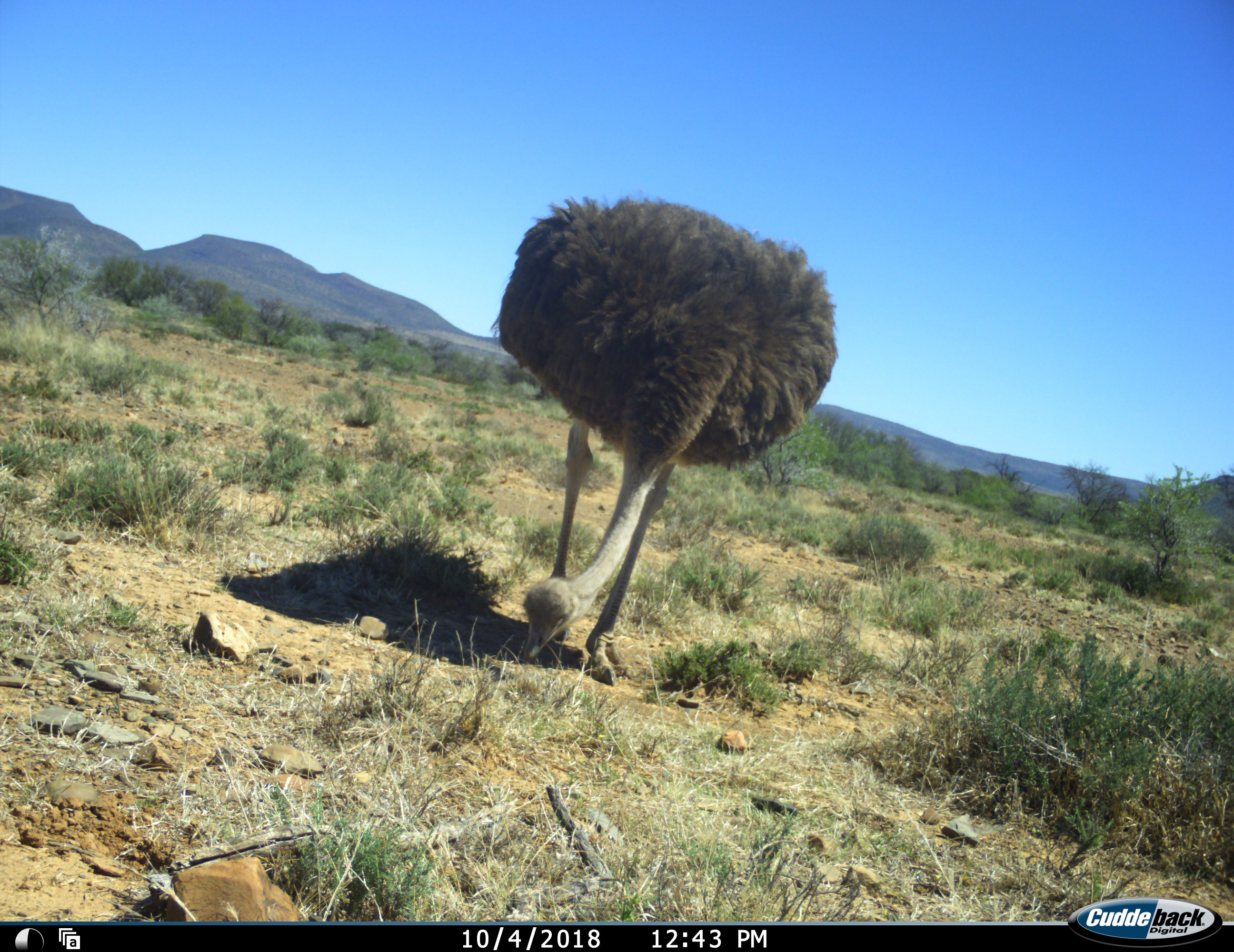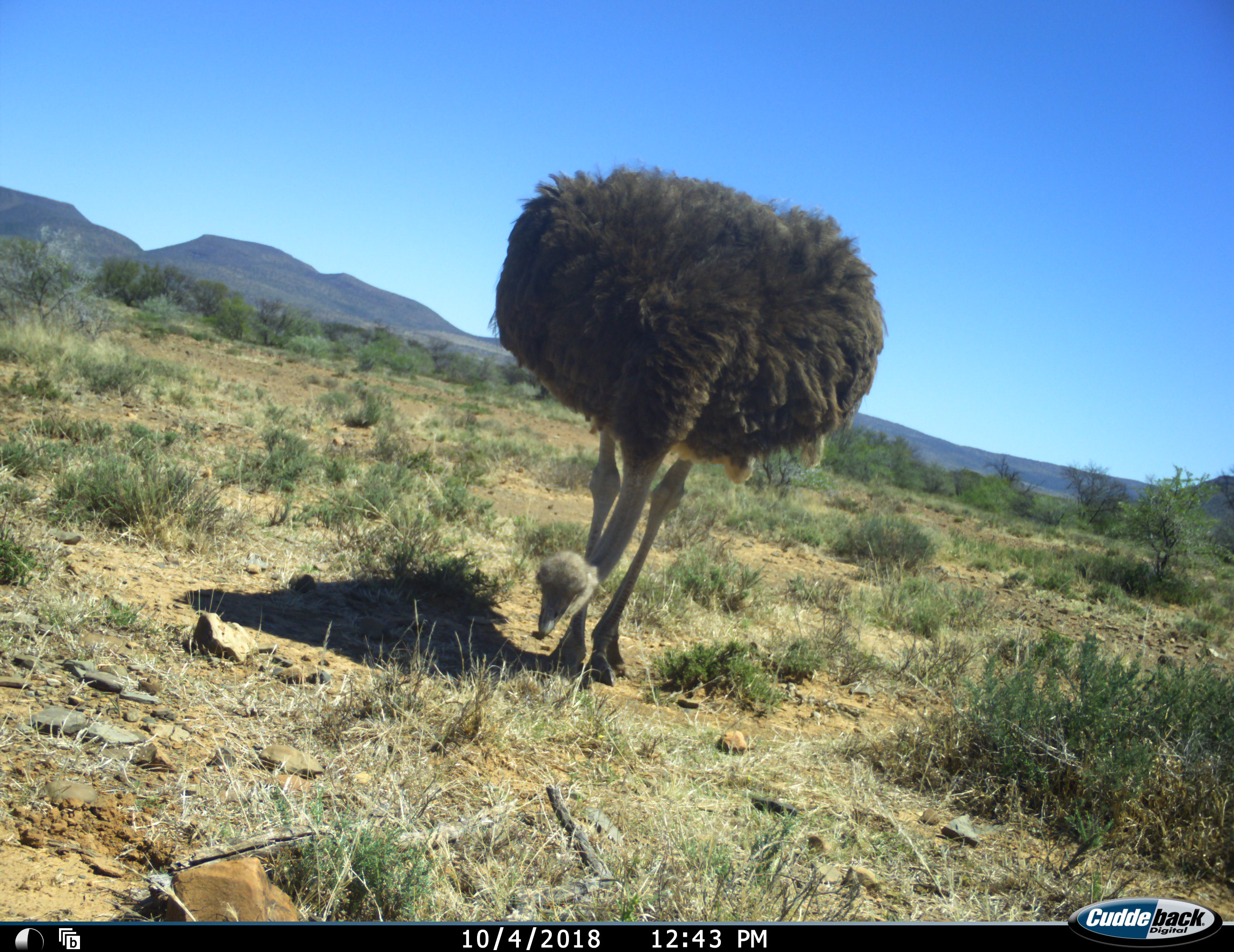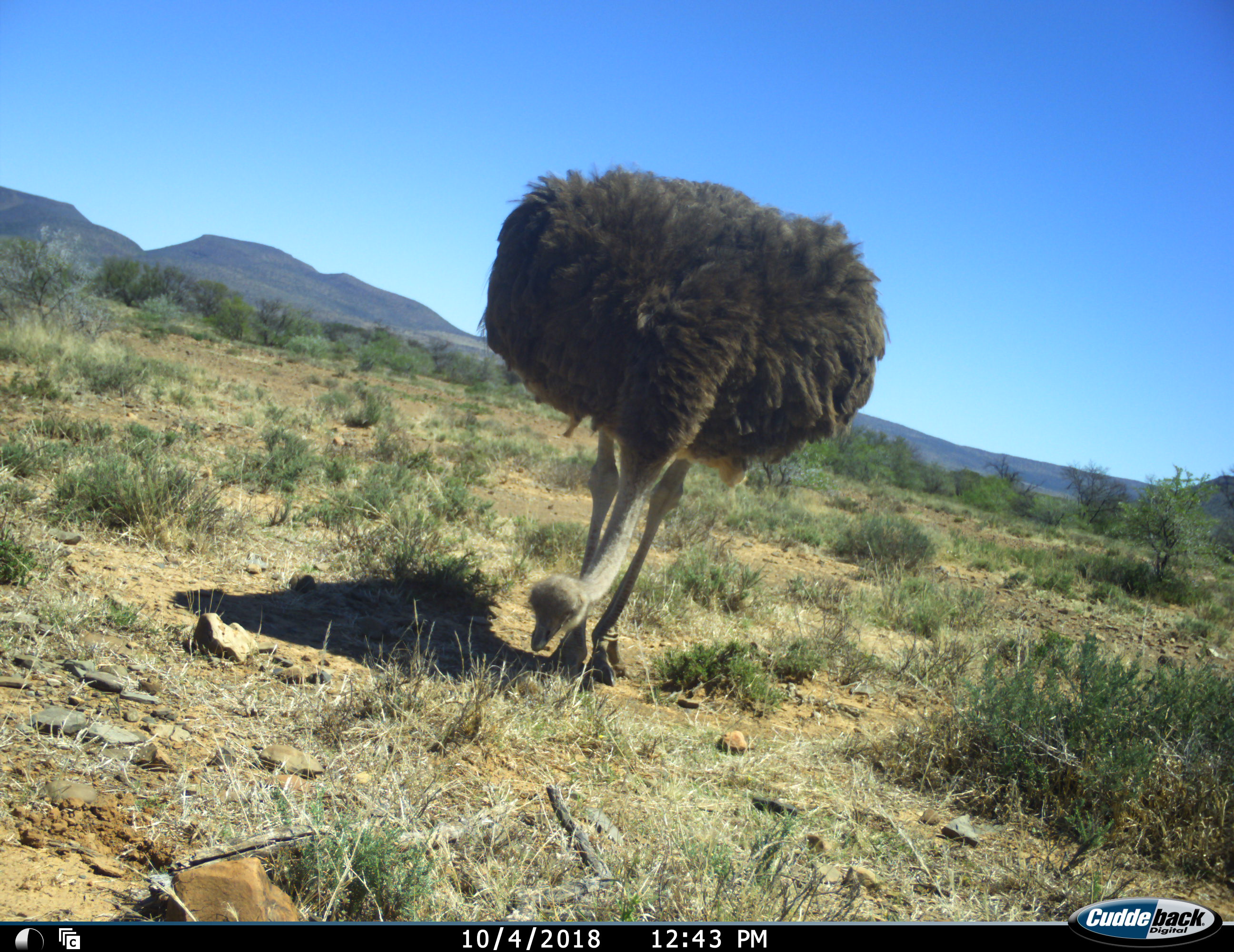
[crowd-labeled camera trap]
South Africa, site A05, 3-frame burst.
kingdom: Animalia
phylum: Chordata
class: Aves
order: Struthioniformes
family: Struthionidae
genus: Struthio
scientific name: Struthio camelus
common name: ostrich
Ostrich (Struthio camelus), count 1. Behavior (volunteer vote fractions): standing 0%, resting 0%, moving 20%, interacting 0%. Young present (vote fraction): 10%. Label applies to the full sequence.